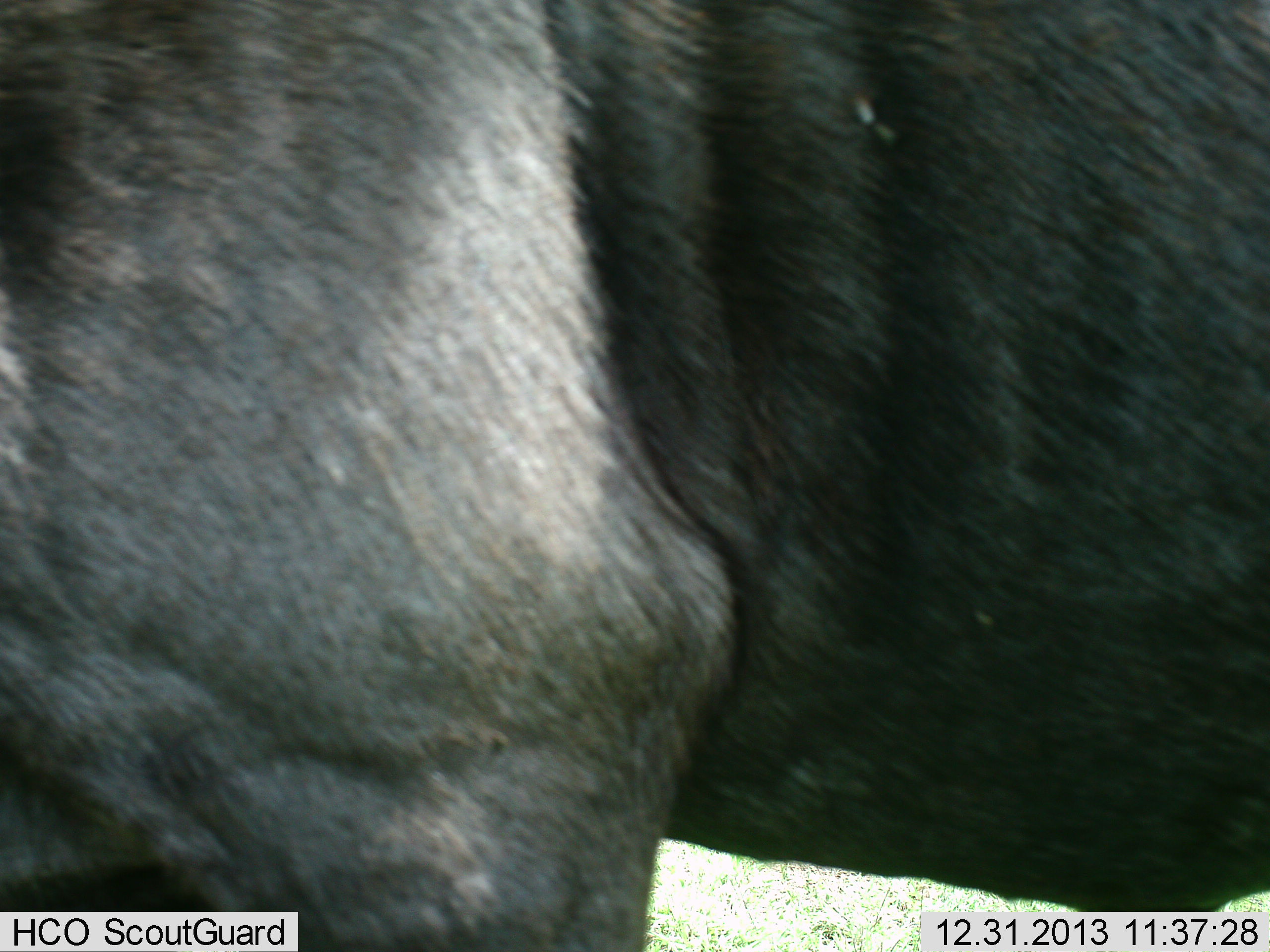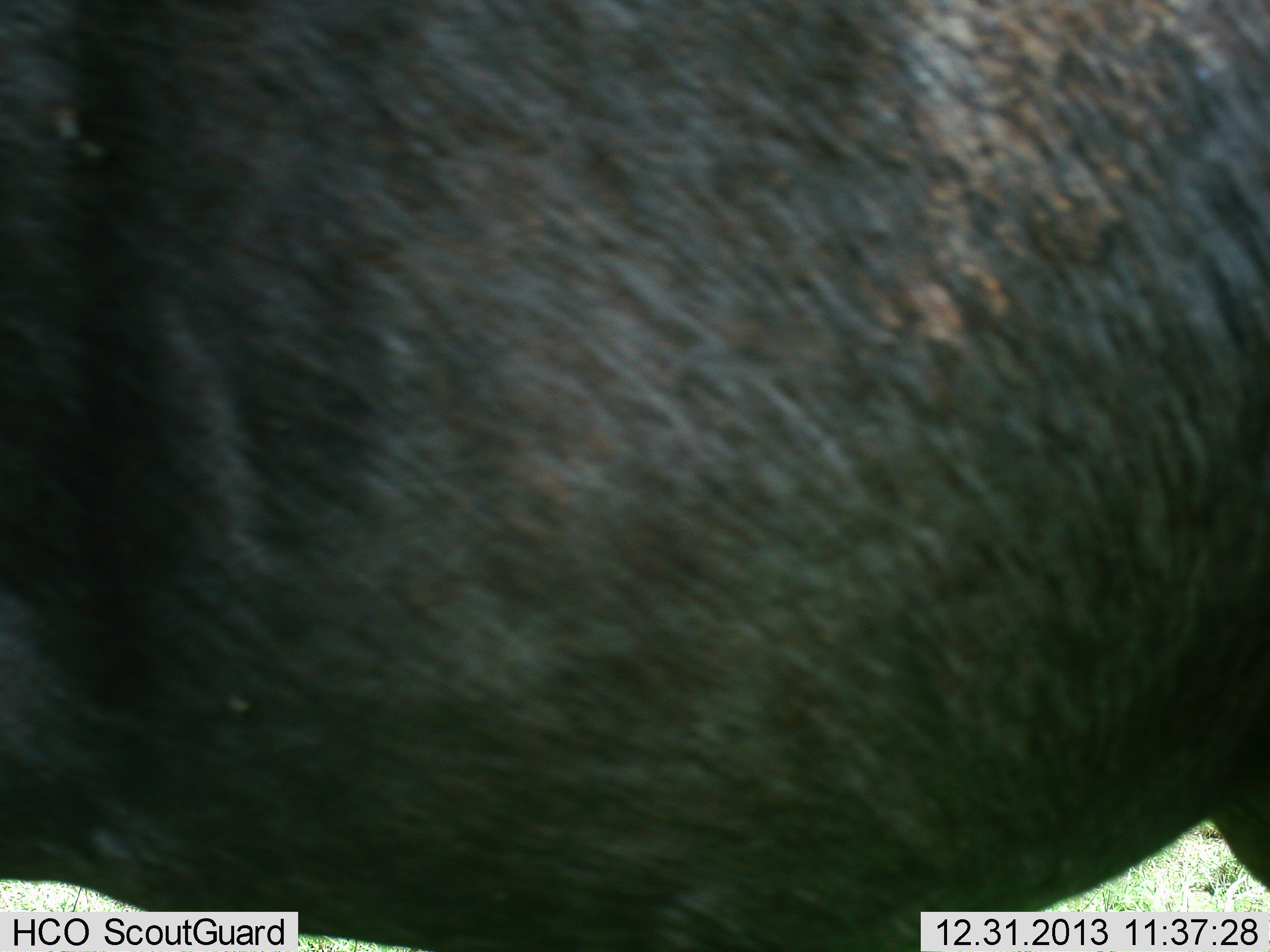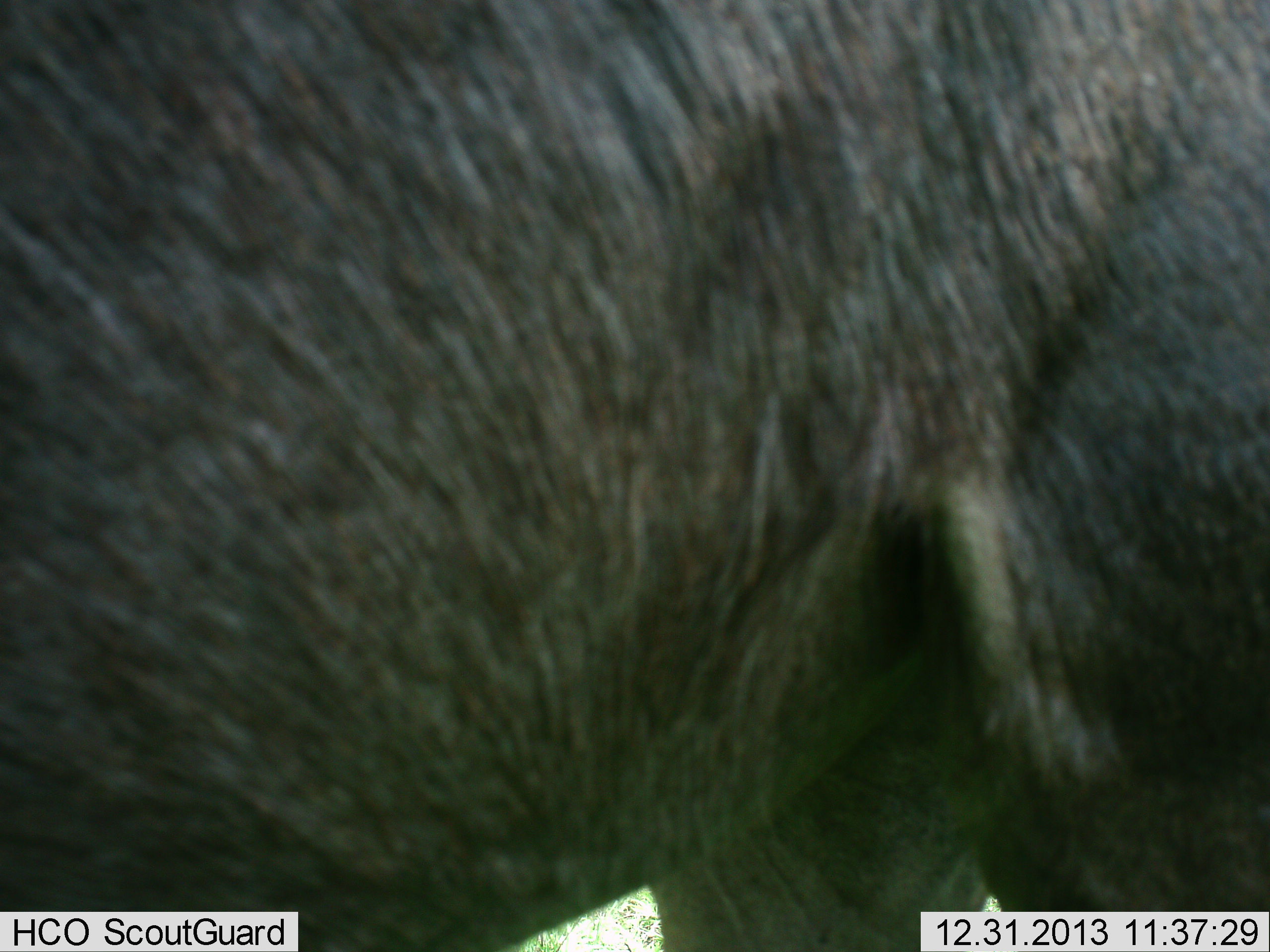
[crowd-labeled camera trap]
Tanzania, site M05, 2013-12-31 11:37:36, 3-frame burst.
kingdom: Animalia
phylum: Chordata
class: Mammalia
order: Artiodactyla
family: Bovidae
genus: Connochaetes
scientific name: Connochaetes taurinus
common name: blue wildebeest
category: wildebeest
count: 1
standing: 40%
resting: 0%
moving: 60%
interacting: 0%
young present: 0%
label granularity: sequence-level